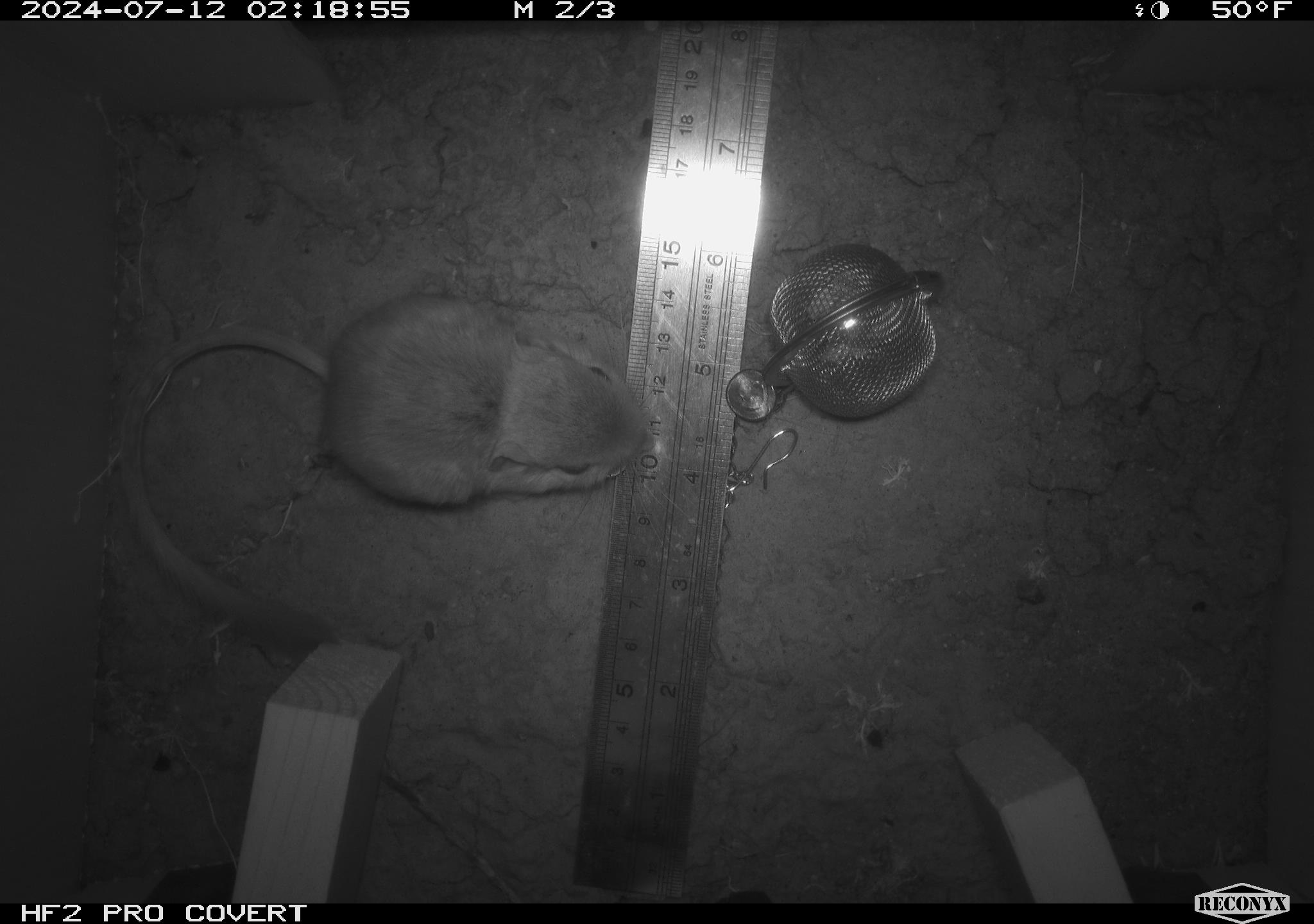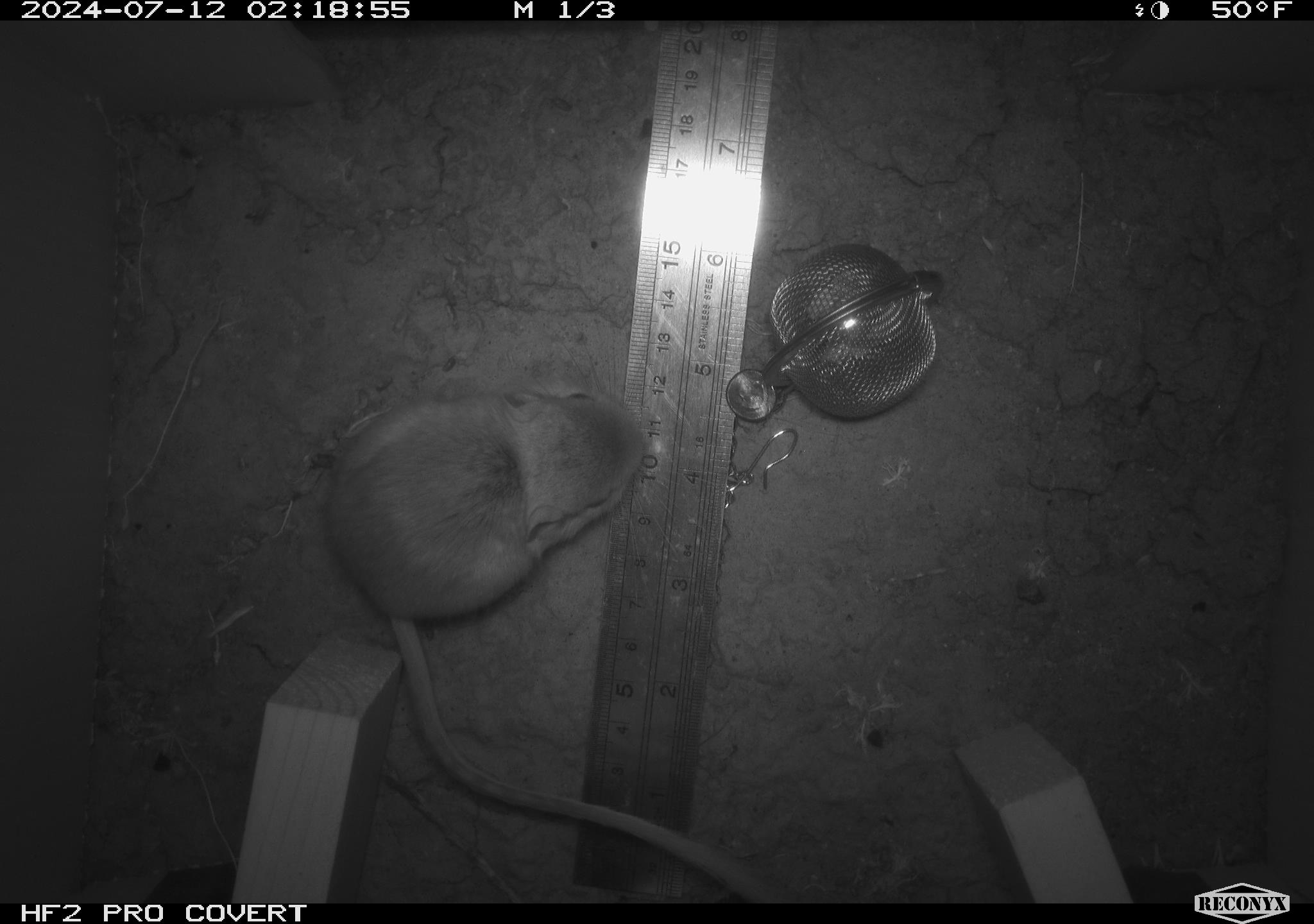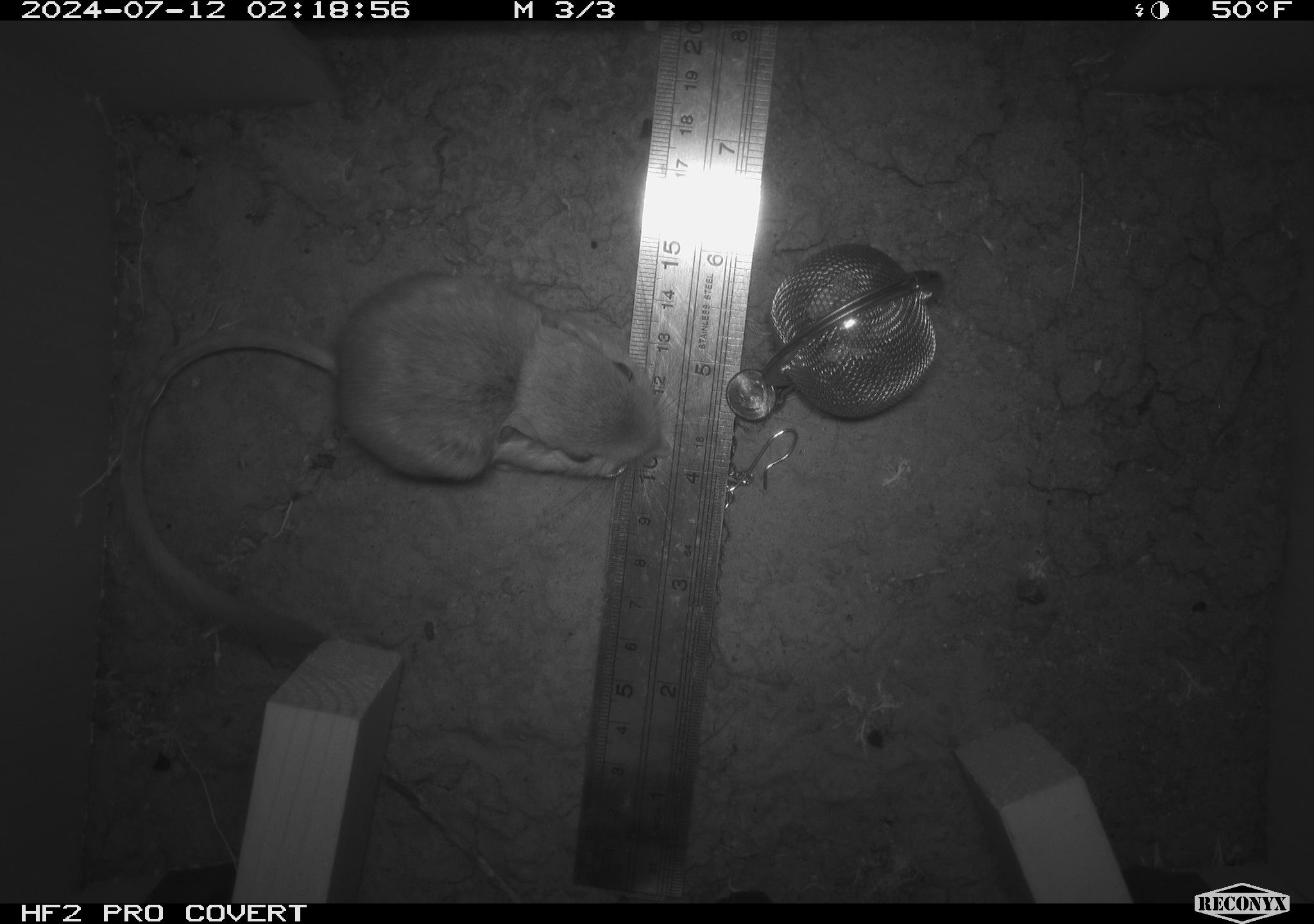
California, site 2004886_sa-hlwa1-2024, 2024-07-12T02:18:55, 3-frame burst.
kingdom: Animalia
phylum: Chordata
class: Mammalia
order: Rodentia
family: Heteromyidae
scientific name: Heteromyidae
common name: kangaroo rats and pocket mice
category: heteromyidae family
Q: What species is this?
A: Heteromyidae family (kangaroo rats and pocket mice) (Heteromyidae).